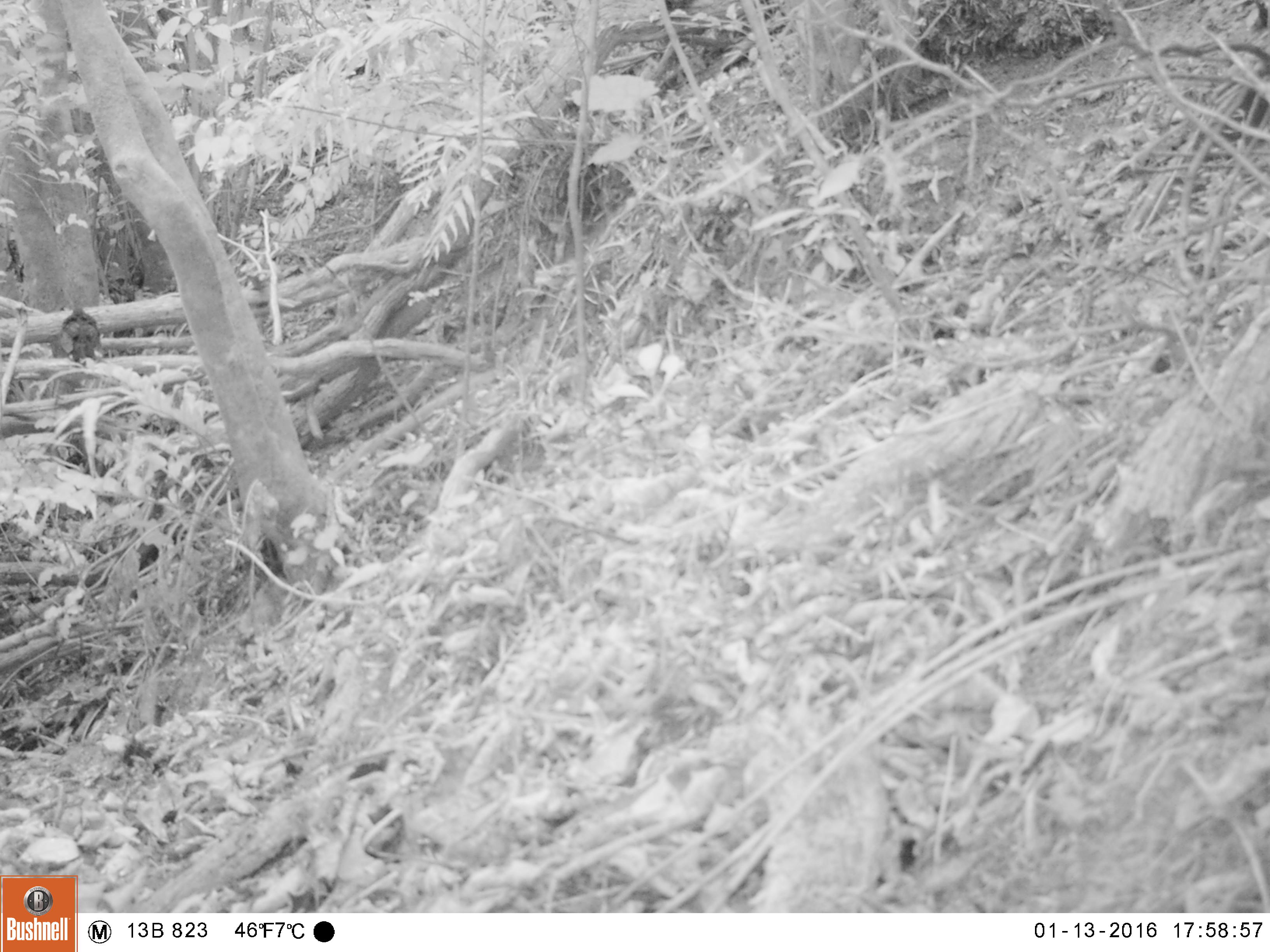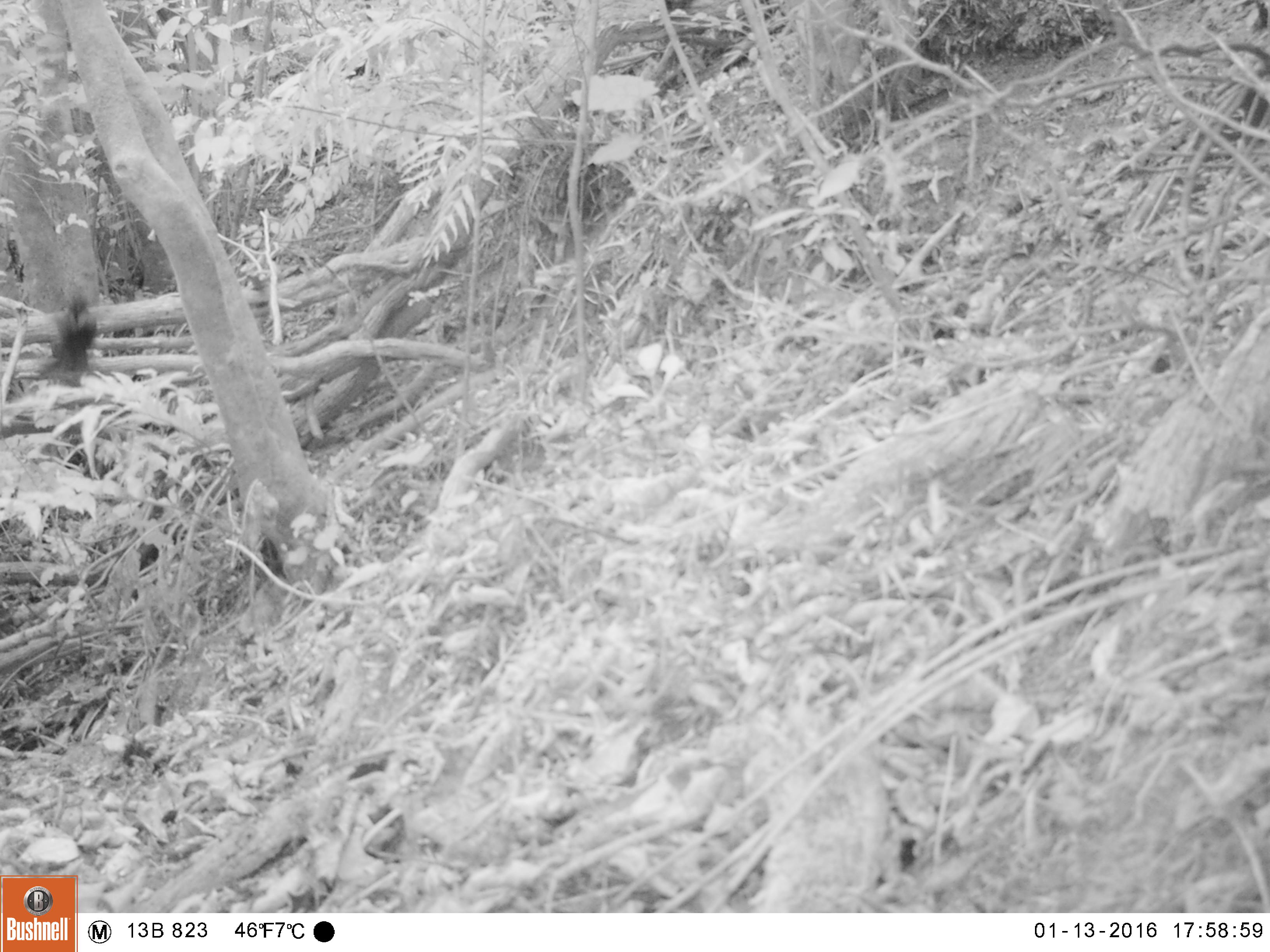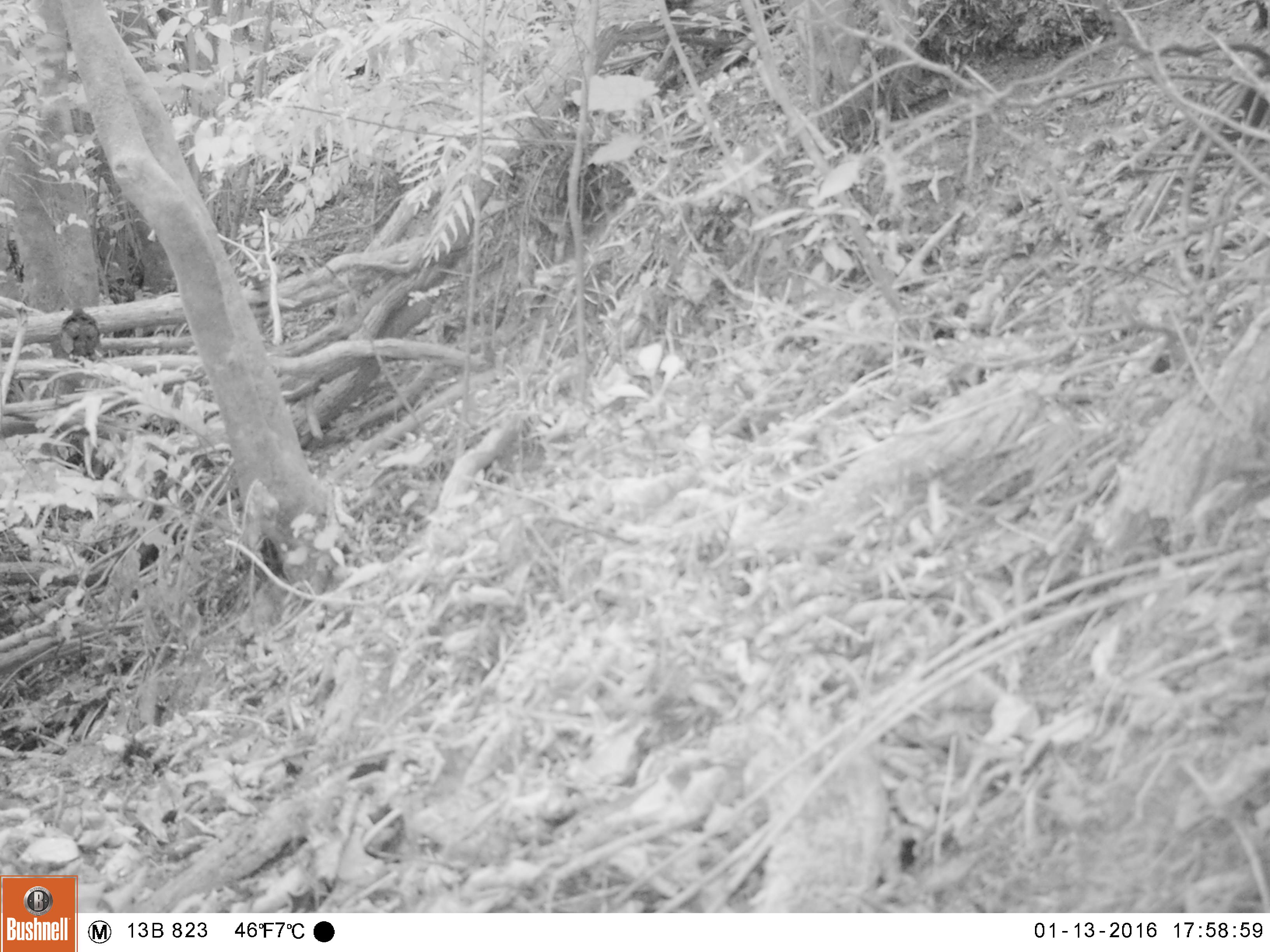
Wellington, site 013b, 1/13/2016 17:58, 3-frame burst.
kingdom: Animalia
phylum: Chordata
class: Aves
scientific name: Aves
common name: bird